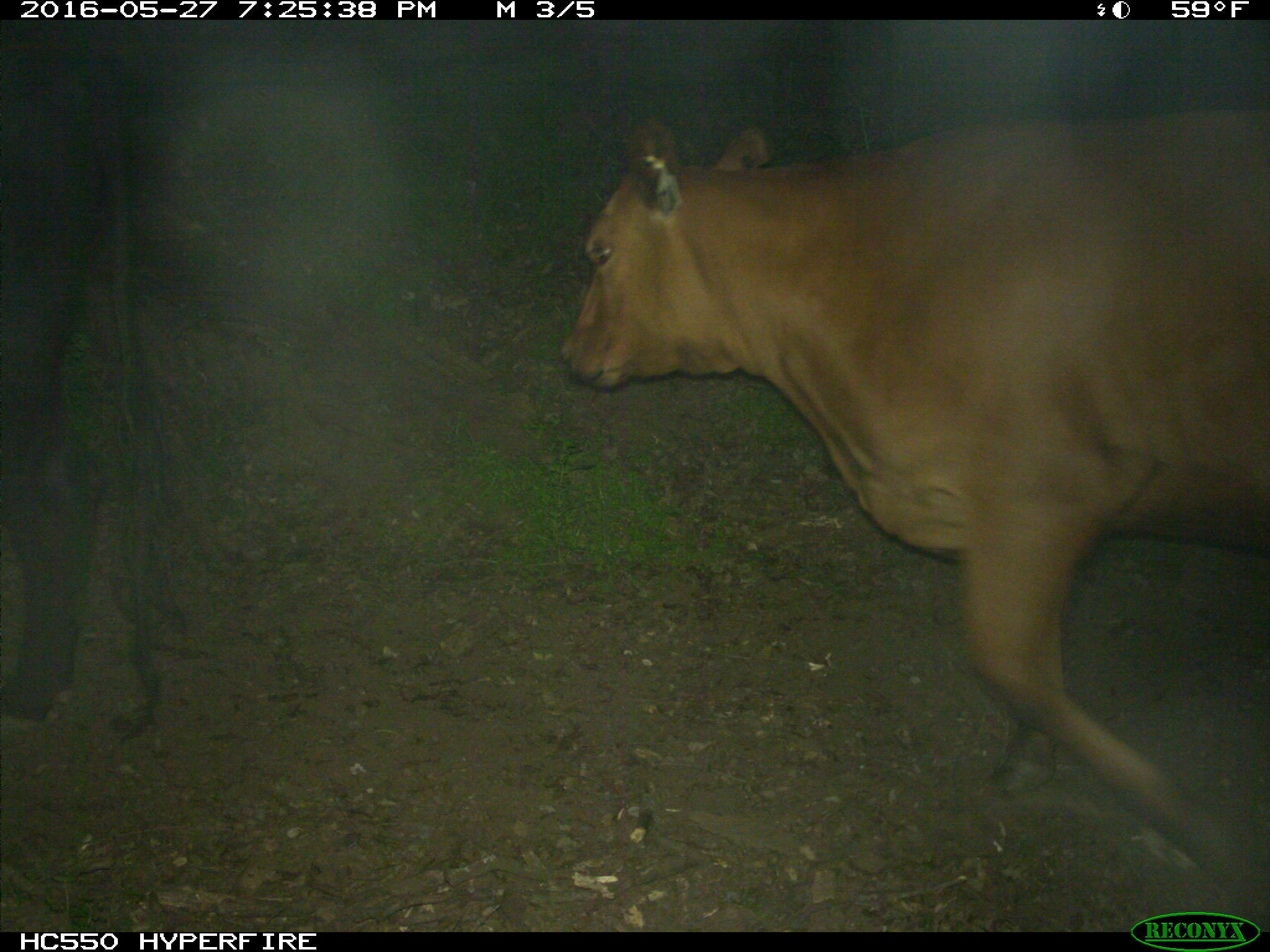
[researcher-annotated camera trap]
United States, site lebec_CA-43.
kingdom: Animalia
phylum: Chordata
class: Mammalia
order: Artiodactyla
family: Bovidae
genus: Bos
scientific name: Bos taurus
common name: domestic cow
Bos taurus (domestic cow).